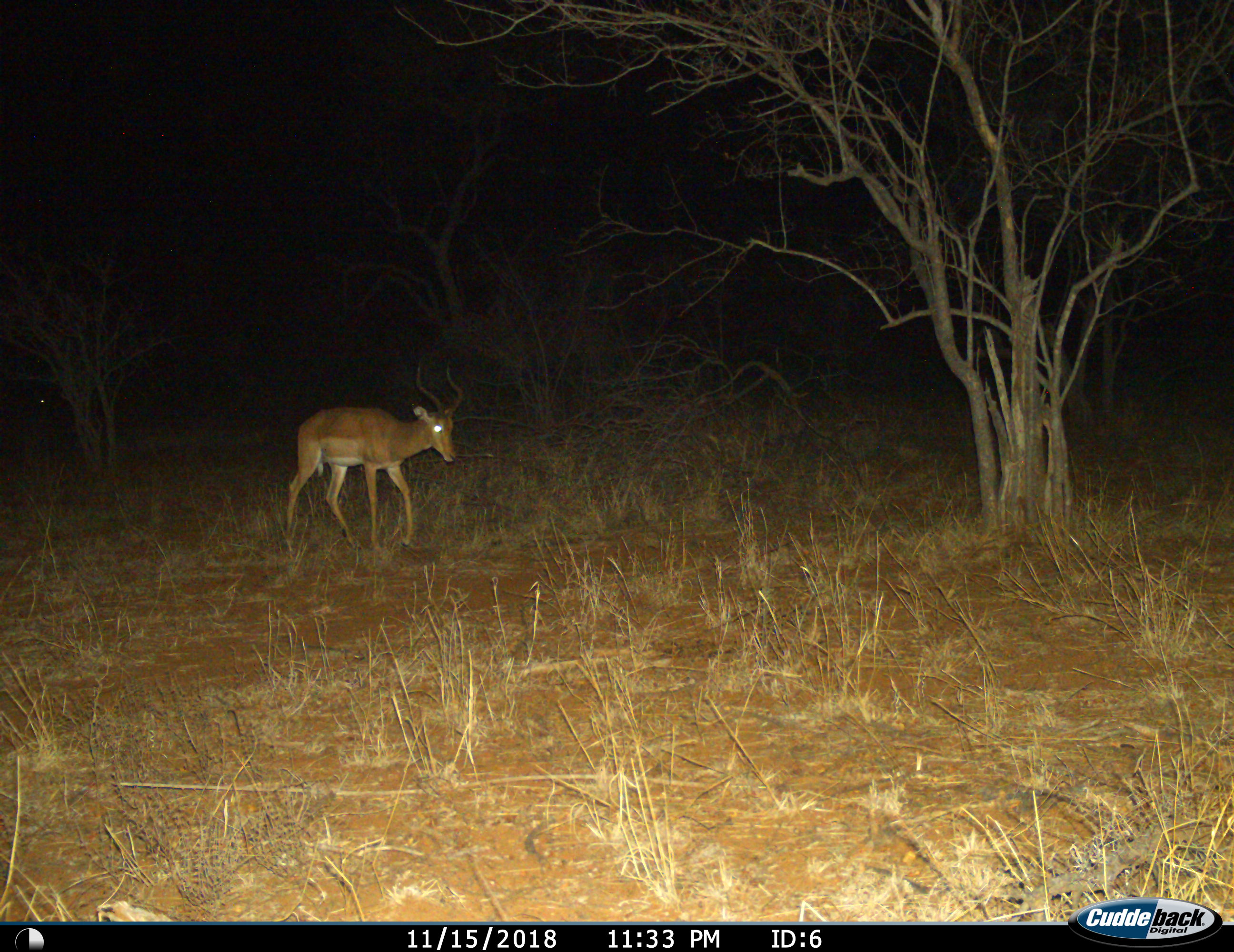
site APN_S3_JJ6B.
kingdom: Animalia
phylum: Chordata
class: Mammalia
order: Artiodactyla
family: Bovidae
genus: Aepyceros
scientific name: Aepyceros melampus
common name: impala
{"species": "impala (Aepyceros melampus)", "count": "1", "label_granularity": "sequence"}